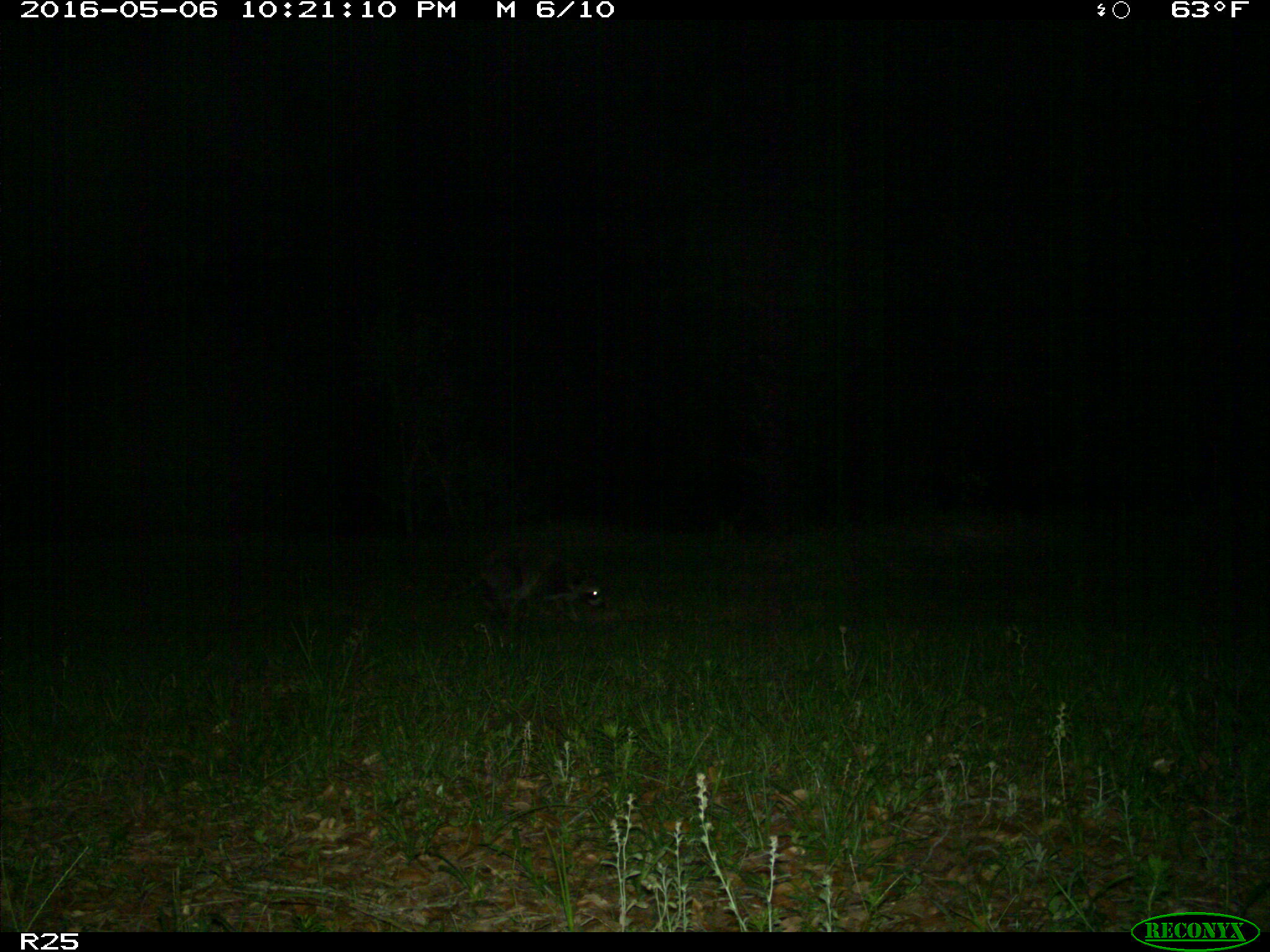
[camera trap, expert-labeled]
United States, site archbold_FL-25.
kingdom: Animalia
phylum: Chordata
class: Mammalia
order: Carnivora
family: Procyonidae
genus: Procyon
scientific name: Procyon lotor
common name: common raccoon